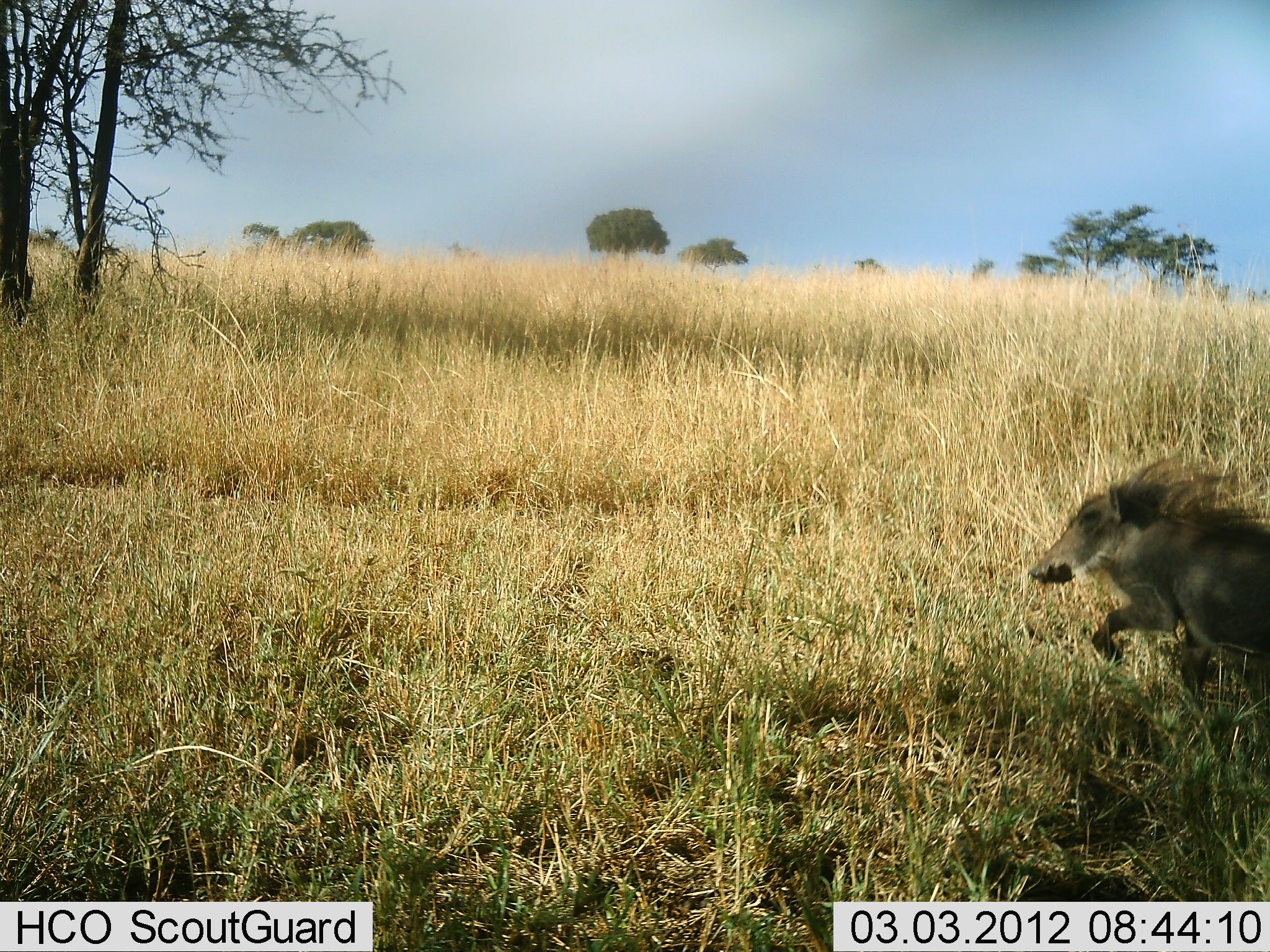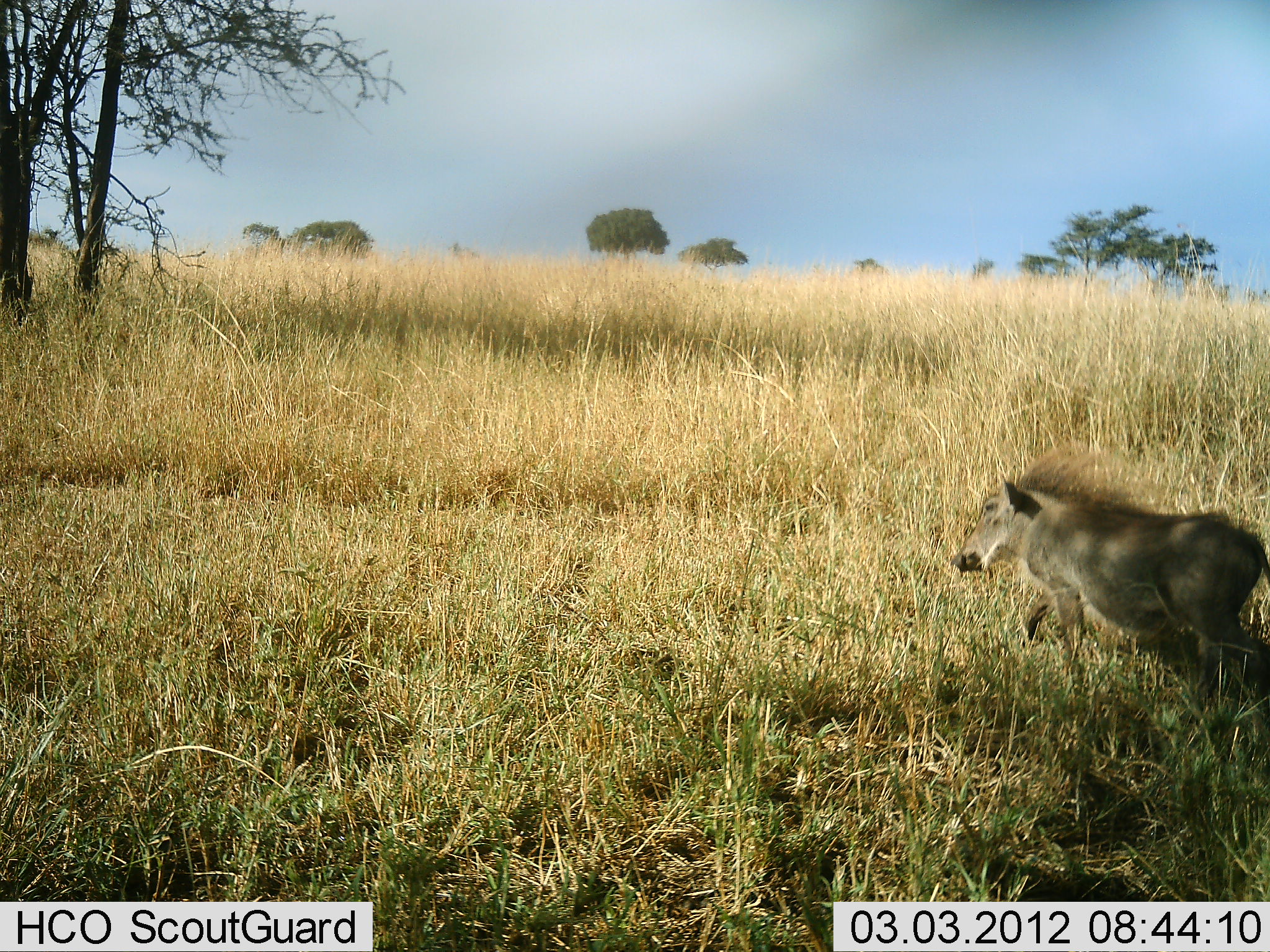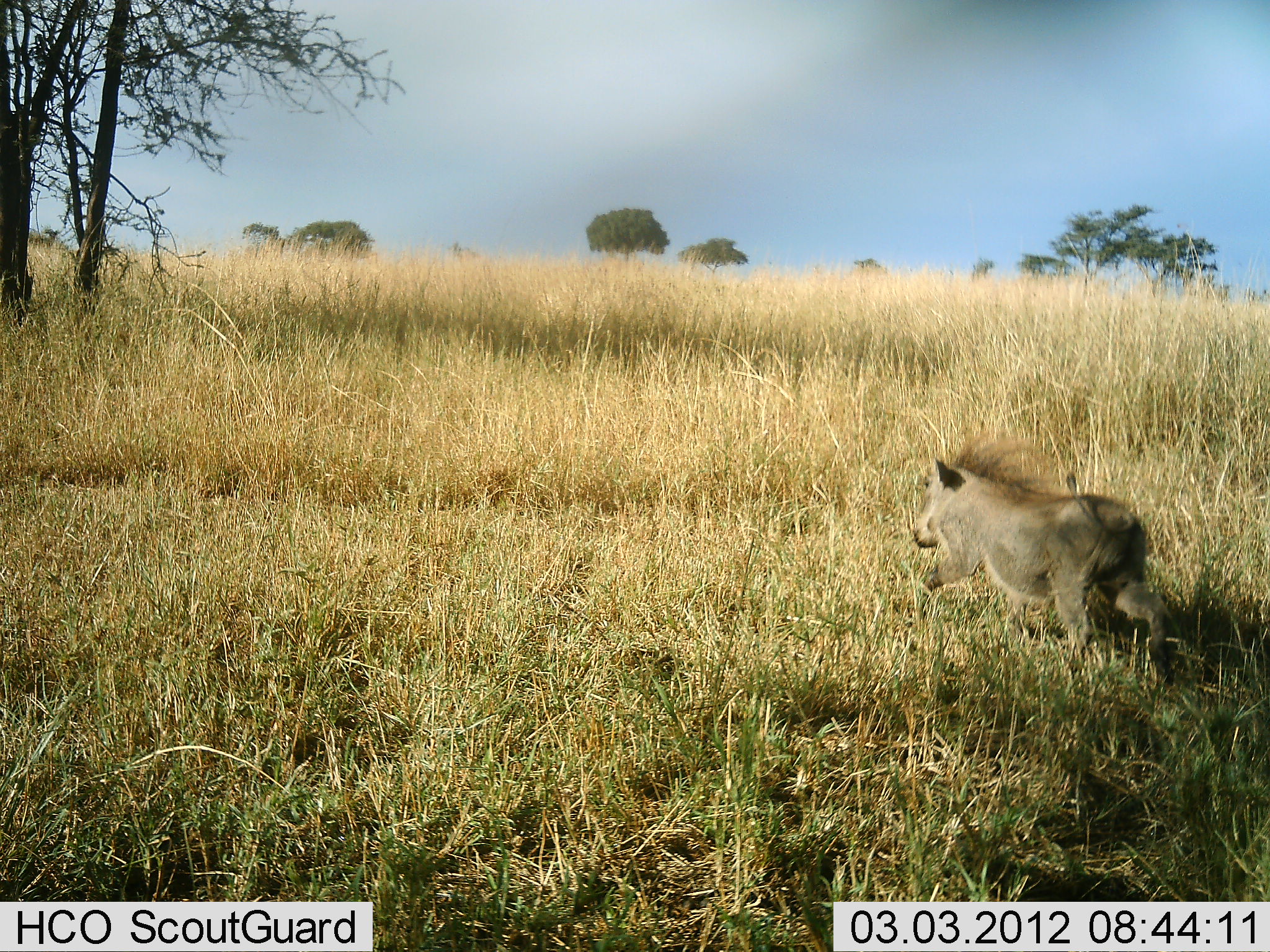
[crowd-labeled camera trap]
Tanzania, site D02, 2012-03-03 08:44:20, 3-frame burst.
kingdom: Animalia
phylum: Chordata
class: Mammalia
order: Artiodactyla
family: Suidae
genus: Phacochoerus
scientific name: Phacochoerus africanus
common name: warthog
Warthog (Phacochoerus africanus), count 1. Behavior (volunteer vote fractions): standing 7%, resting 0%, moving 100%, interacting 0%. Young present (vote fraction): 0%. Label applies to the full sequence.